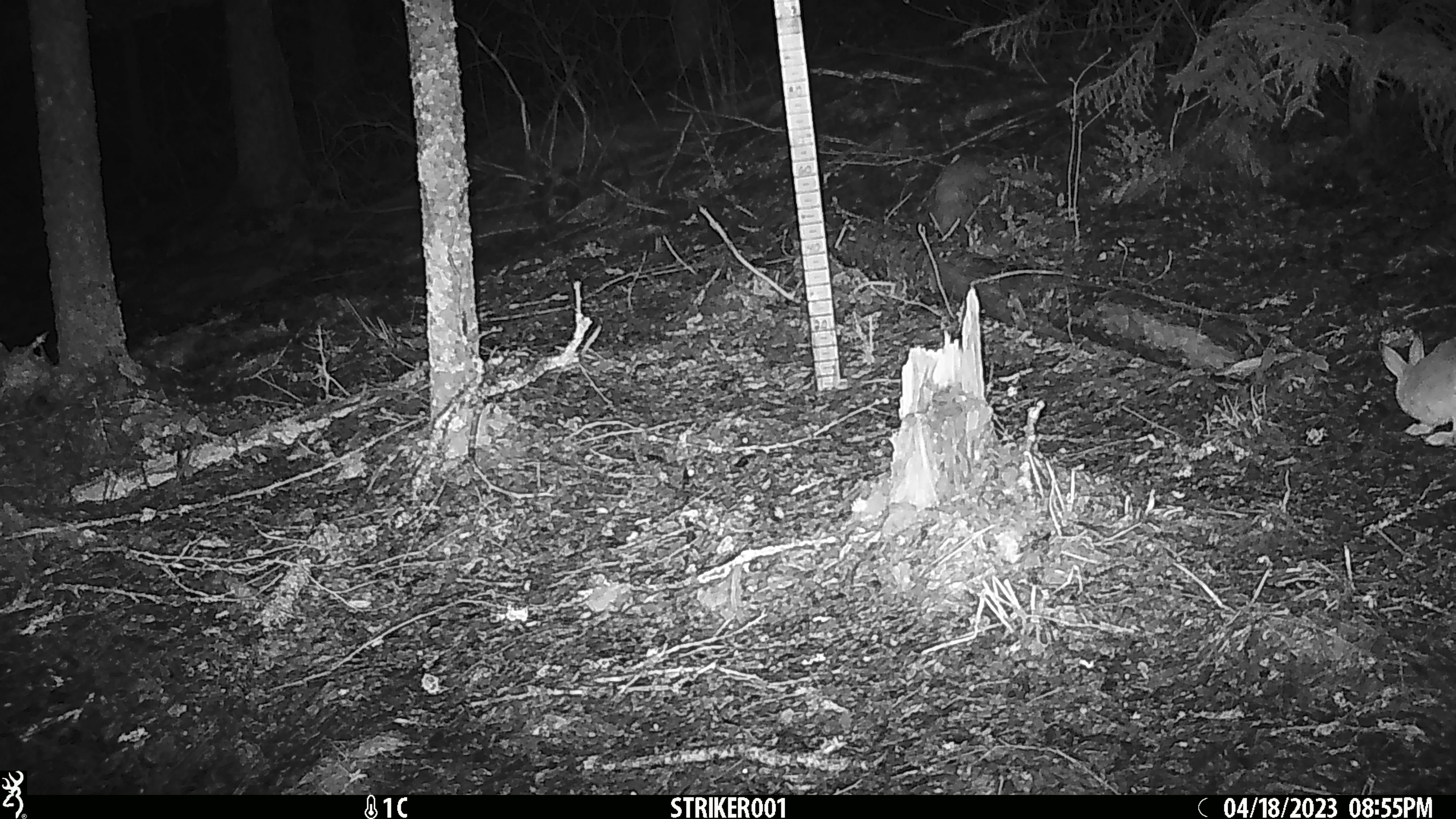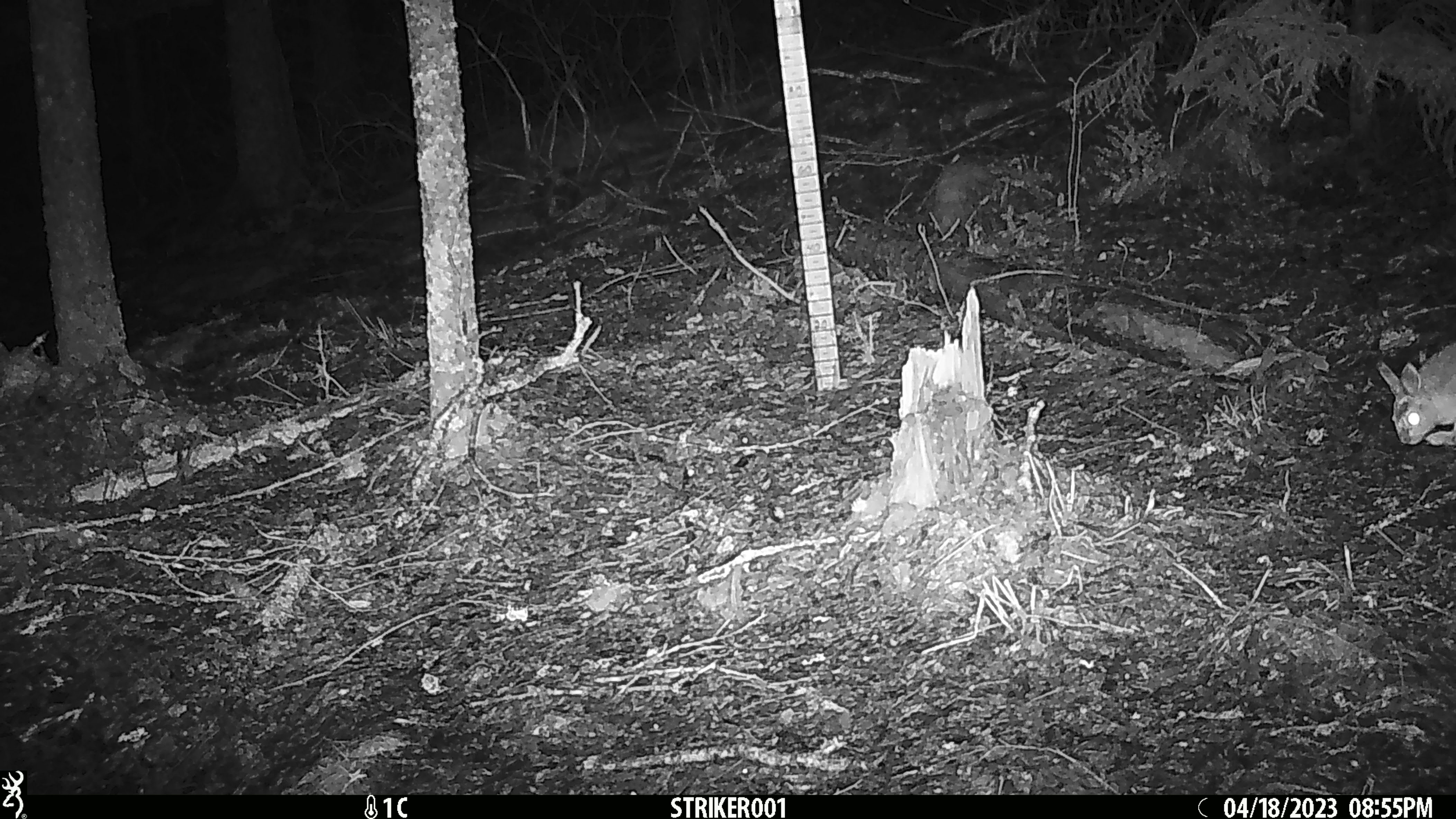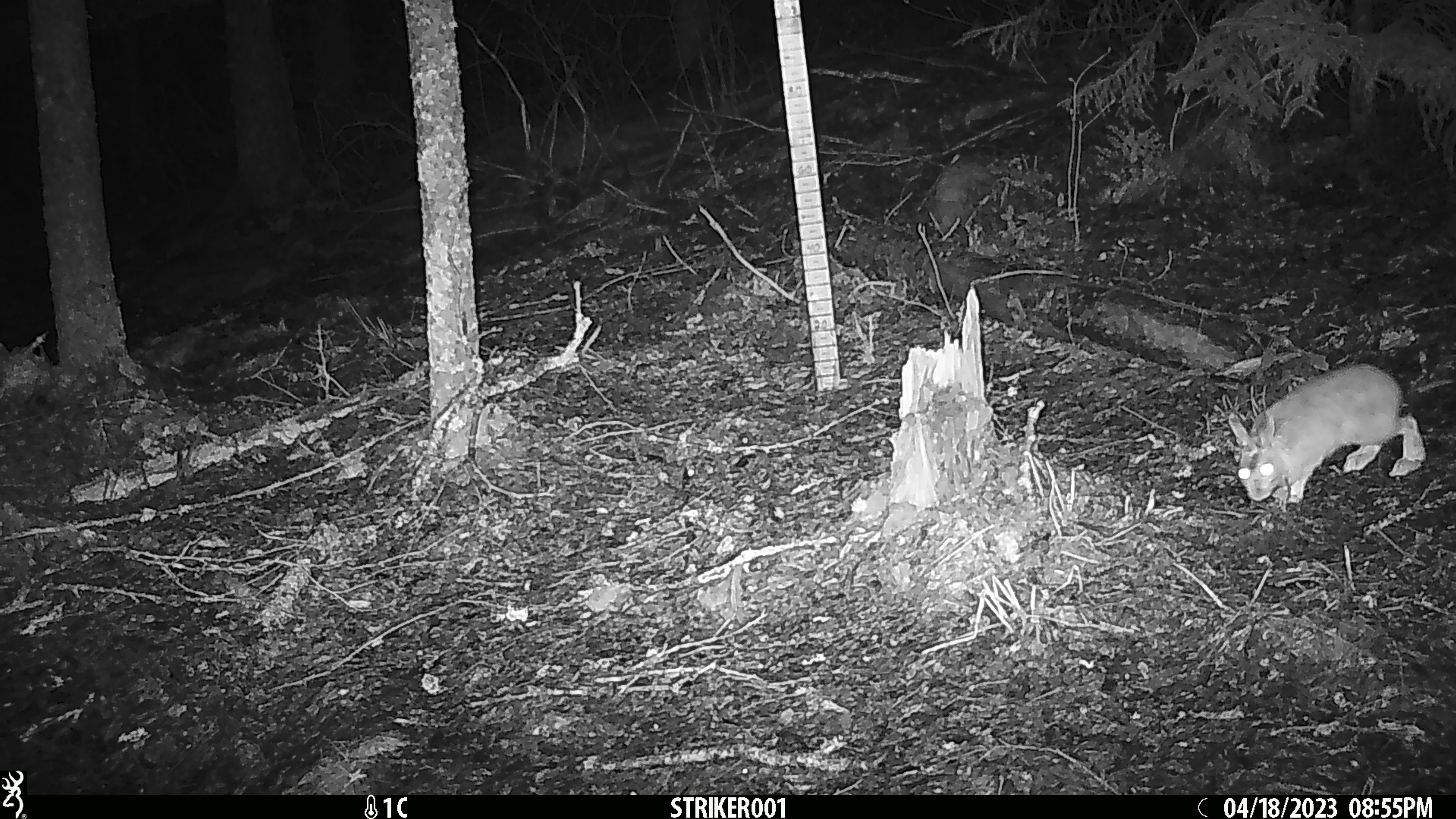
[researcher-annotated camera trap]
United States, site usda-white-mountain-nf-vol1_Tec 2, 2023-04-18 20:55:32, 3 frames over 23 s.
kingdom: Animalia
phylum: Chordata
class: Mammalia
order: Lagomorpha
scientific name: Lagomorpha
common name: rabbit or hare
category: rabbit or hare sp.